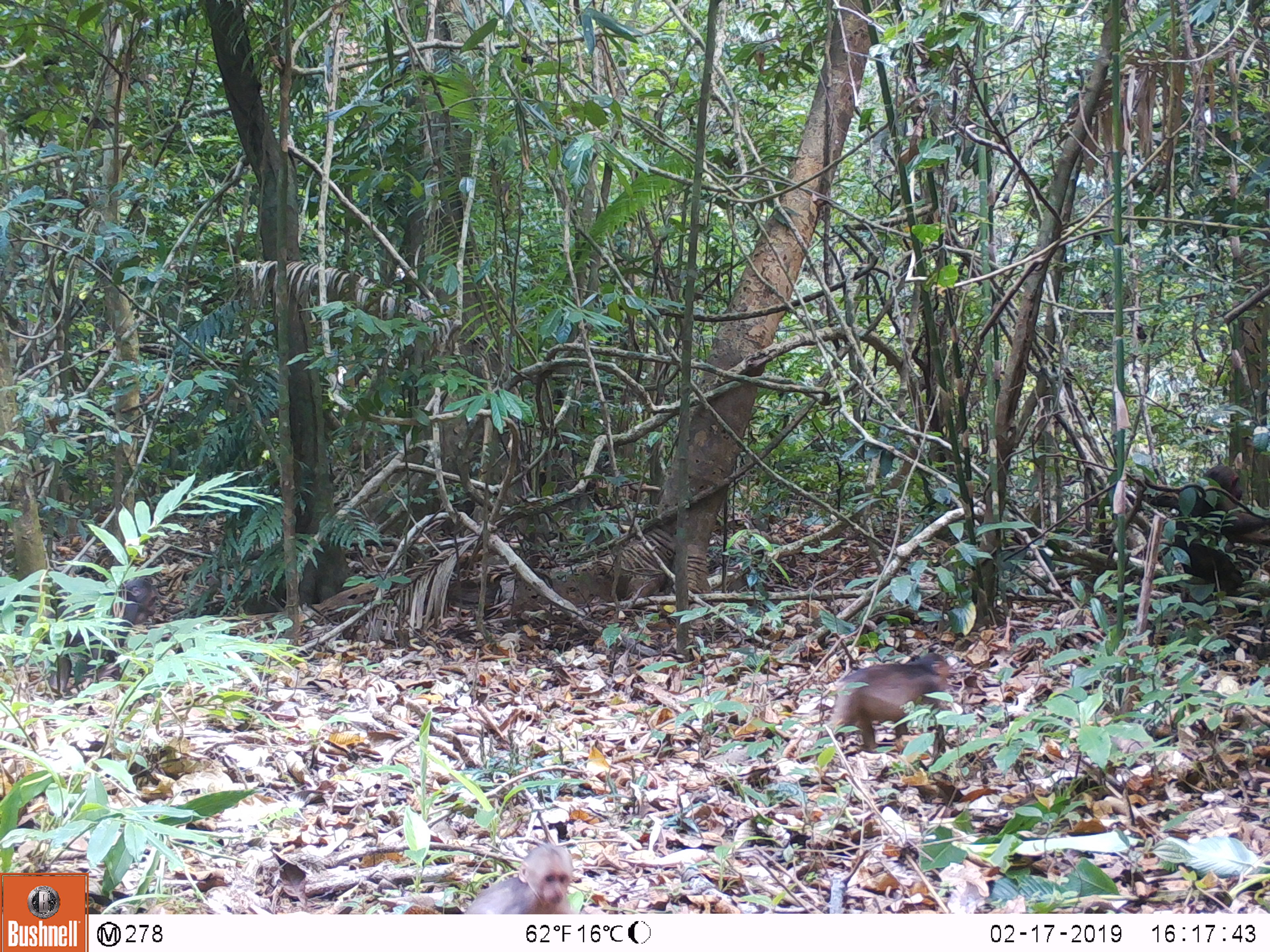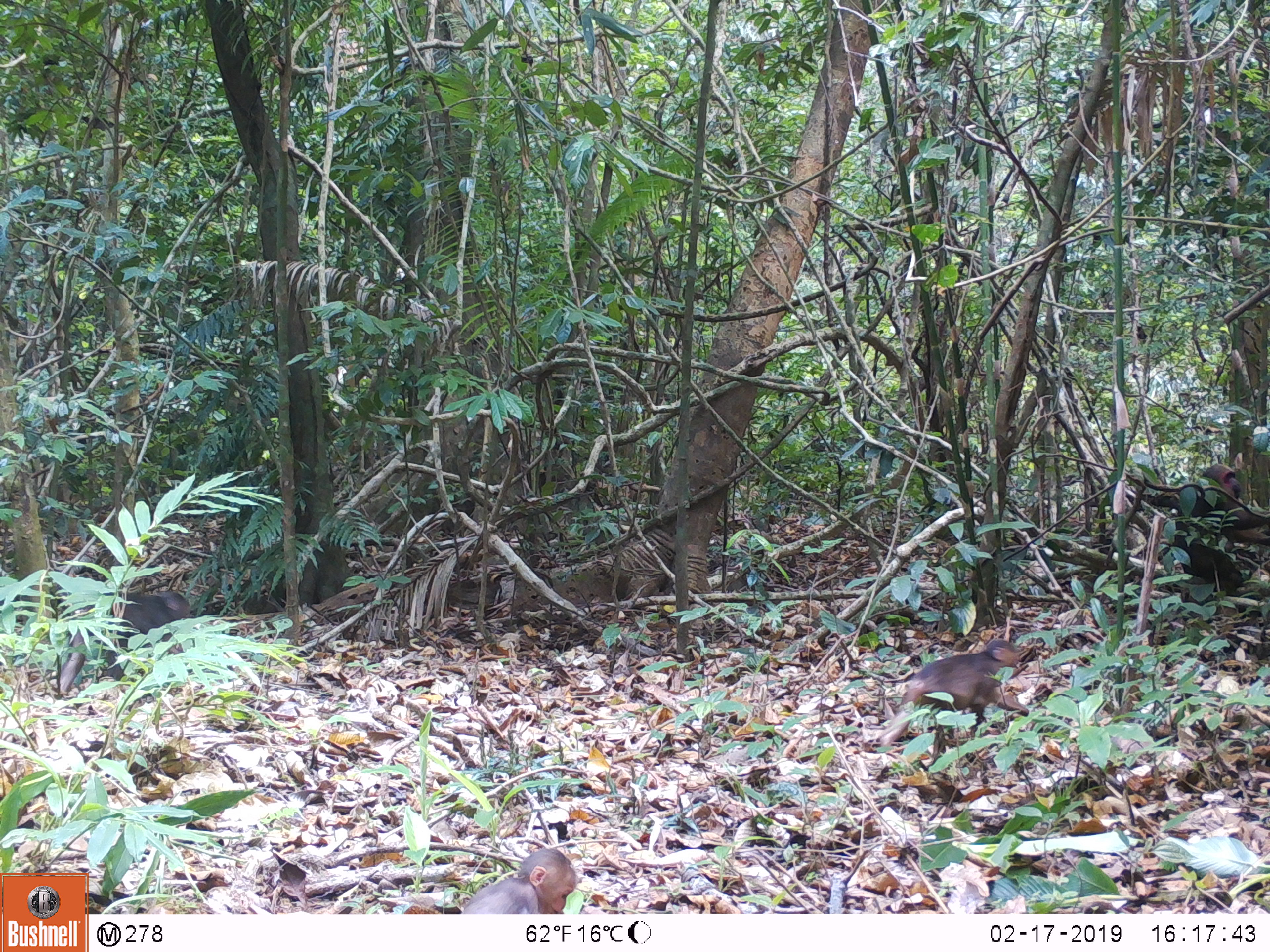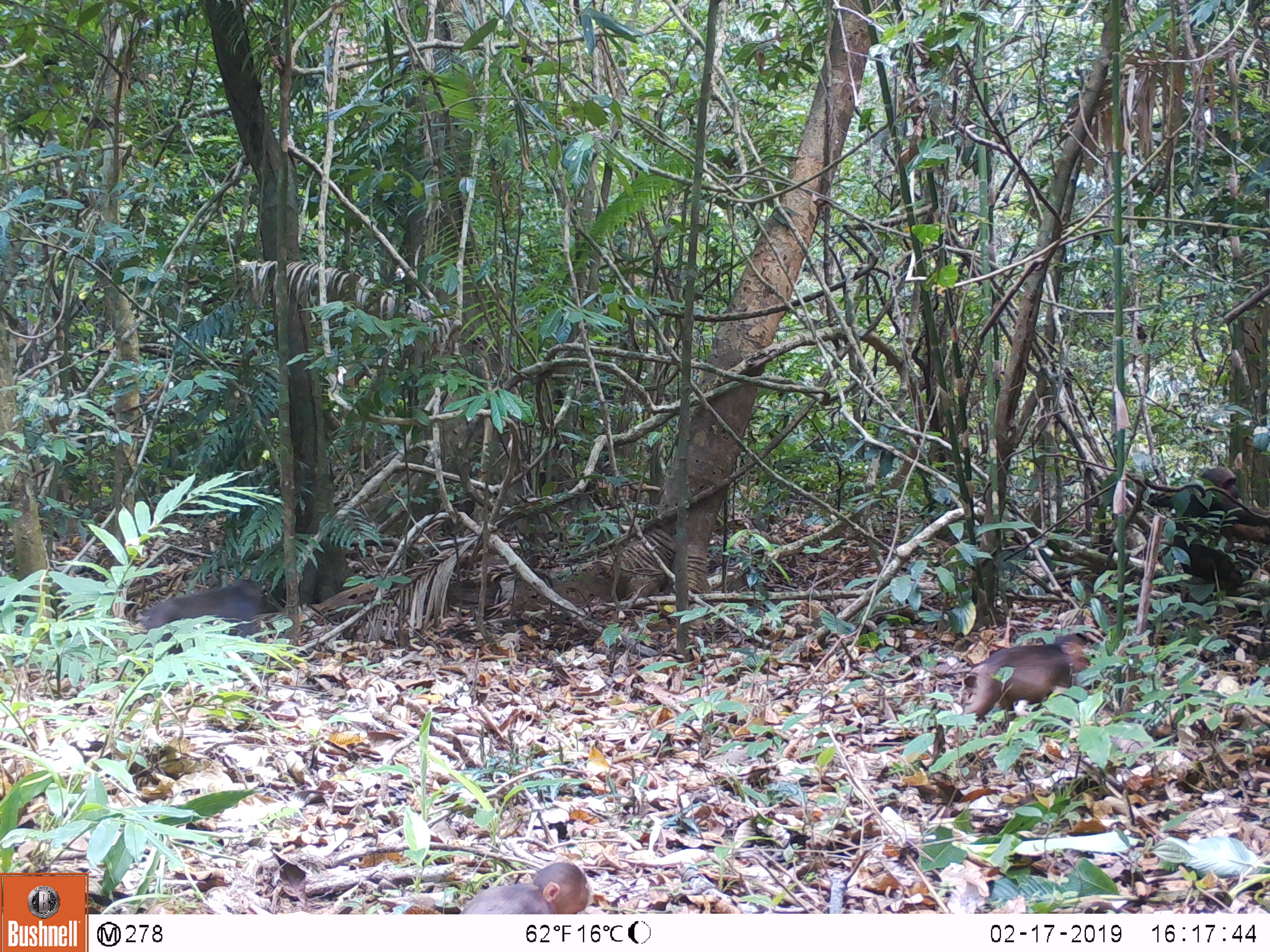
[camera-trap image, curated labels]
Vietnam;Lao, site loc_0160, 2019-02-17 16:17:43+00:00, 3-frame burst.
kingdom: Animalia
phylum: Chordata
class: Mammalia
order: Primates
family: Cercopithecidae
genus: Macaca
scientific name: Macaca arctoides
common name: stump-tailed macaque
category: stump tailed macaque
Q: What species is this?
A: Stump tailed macaque (stump-tailed macaque) (Macaca arctoides).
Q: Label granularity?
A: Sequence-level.